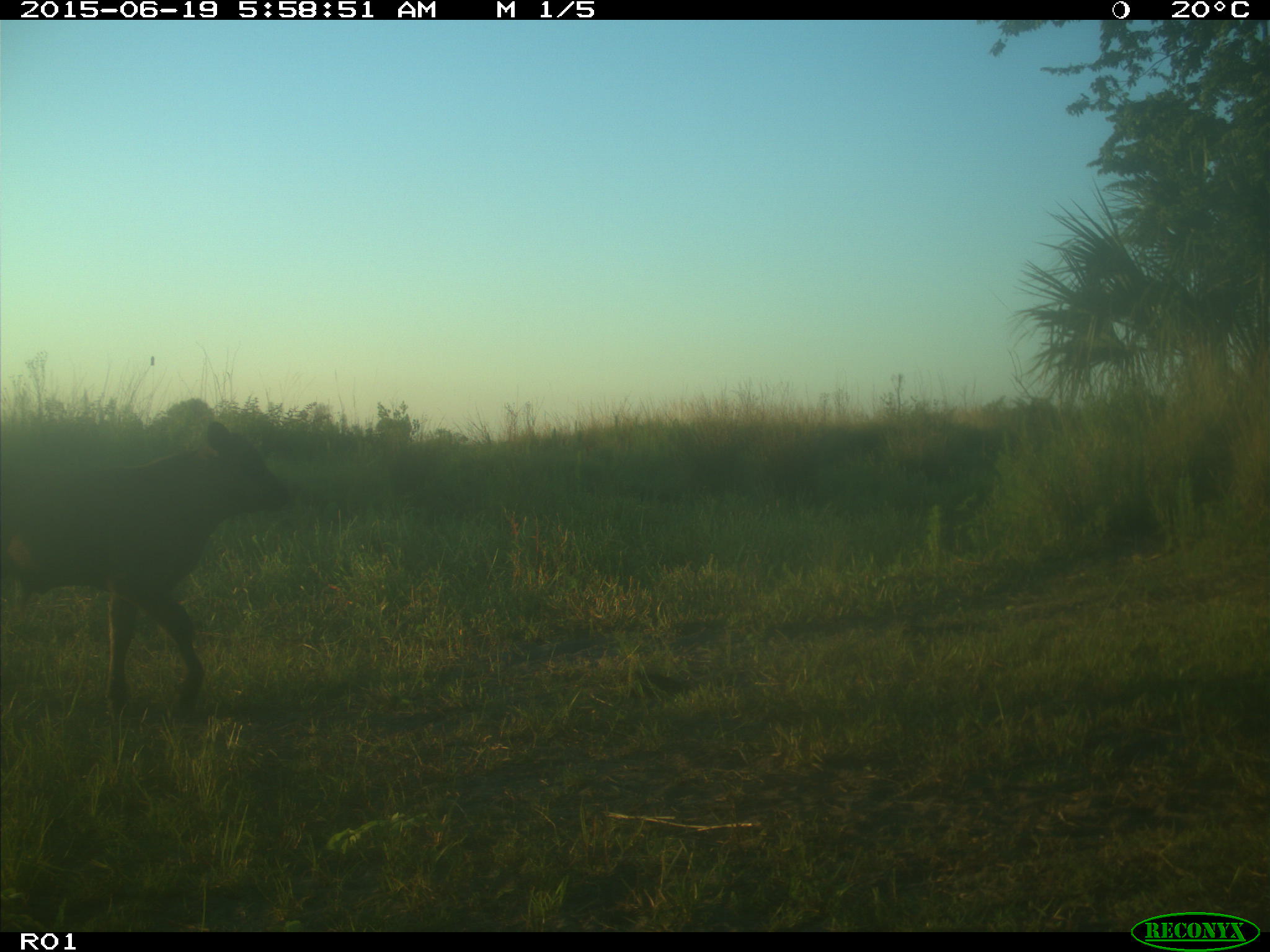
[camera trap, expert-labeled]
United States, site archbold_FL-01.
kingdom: Animalia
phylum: Chordata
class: Mammalia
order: Artiodactyla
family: Bovidae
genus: Bos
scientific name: Bos taurus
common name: domestic cow